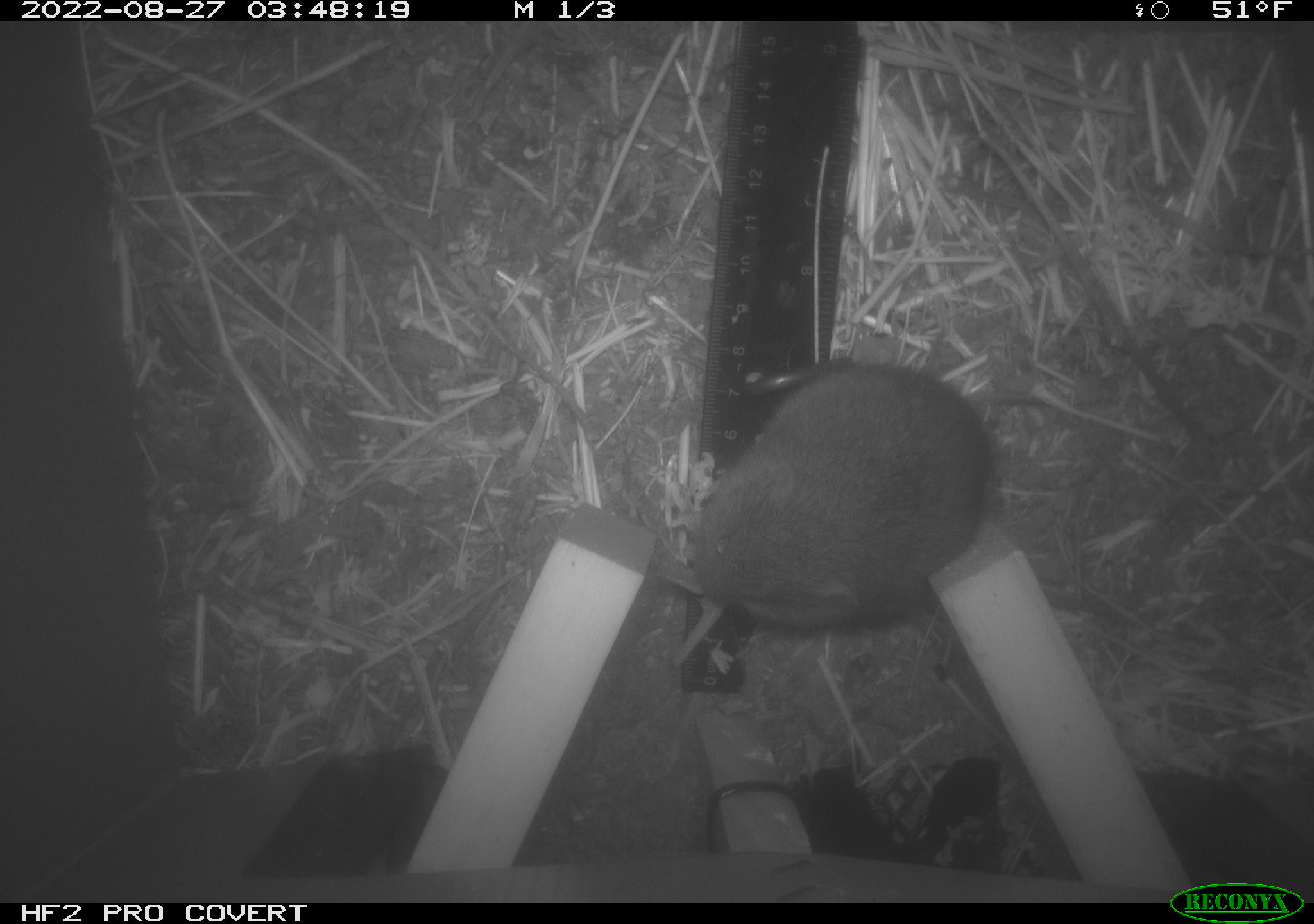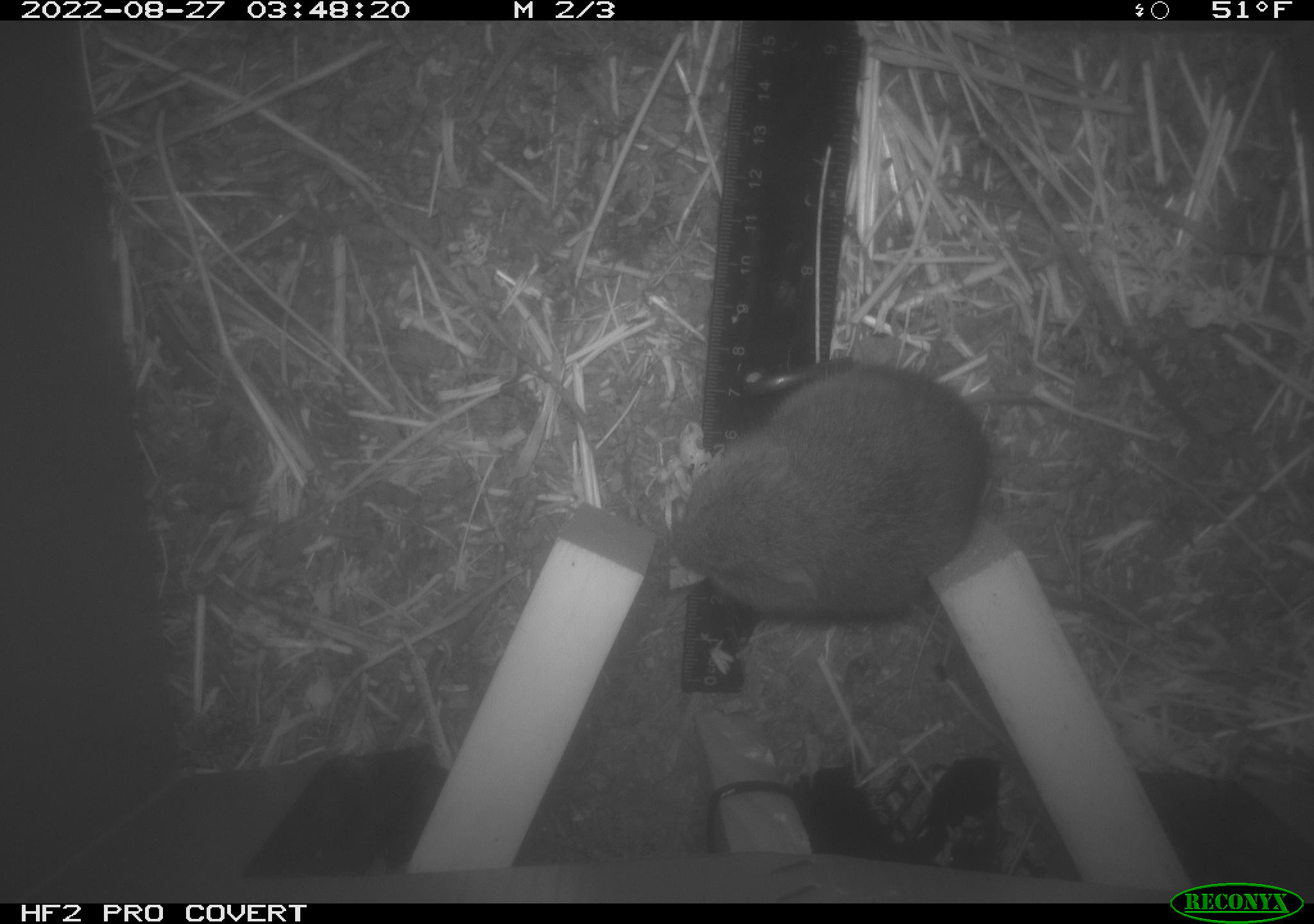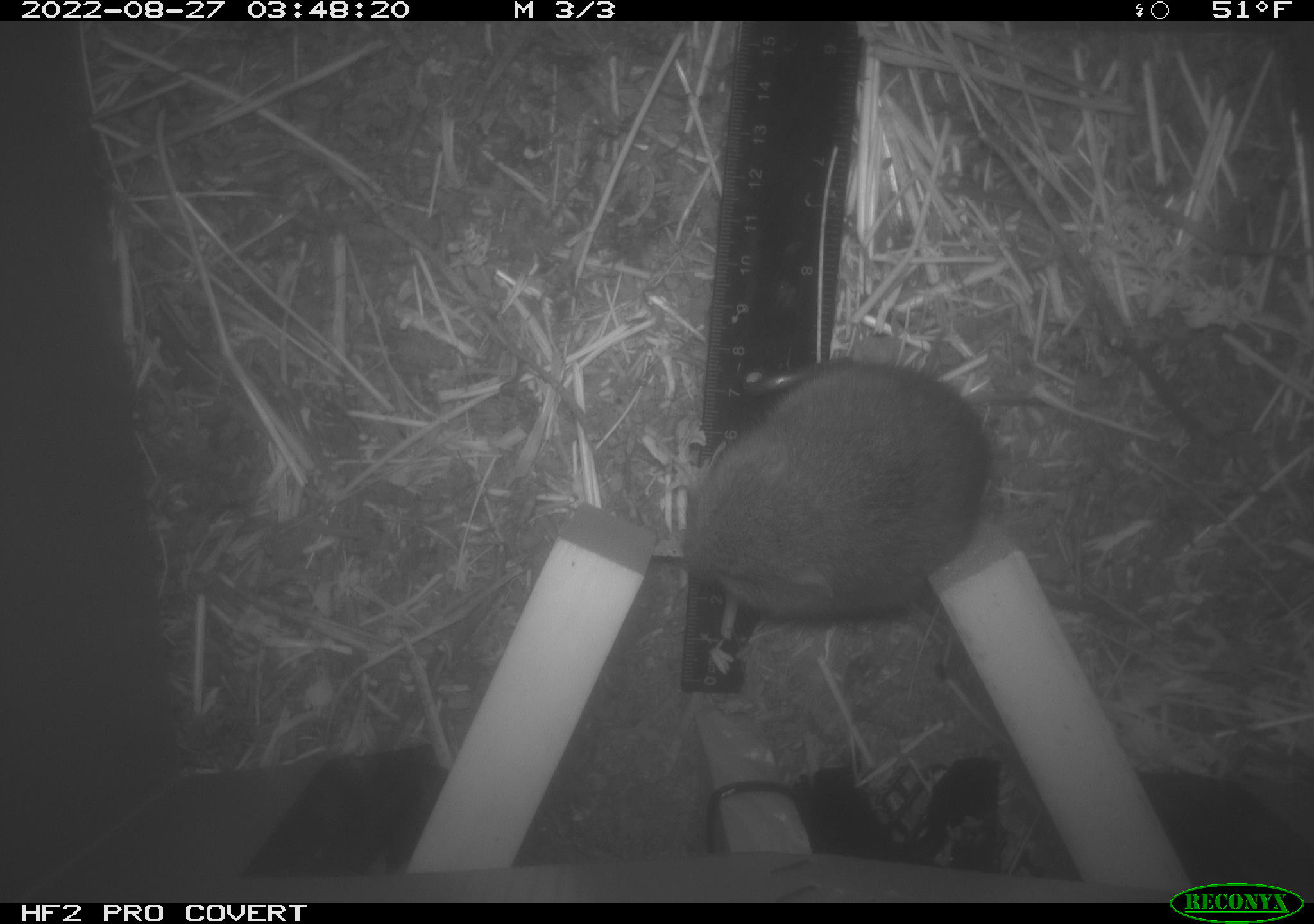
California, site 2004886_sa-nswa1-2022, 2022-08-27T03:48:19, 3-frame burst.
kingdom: Animalia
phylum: Chordata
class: Mammalia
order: Rodentia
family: Cricetidae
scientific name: Cricetidae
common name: hamsters, voles, lemmings, and allies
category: cricetidae family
Cricetidae family (hamsters, voles, lemmings, and allies) (Cricetidae).